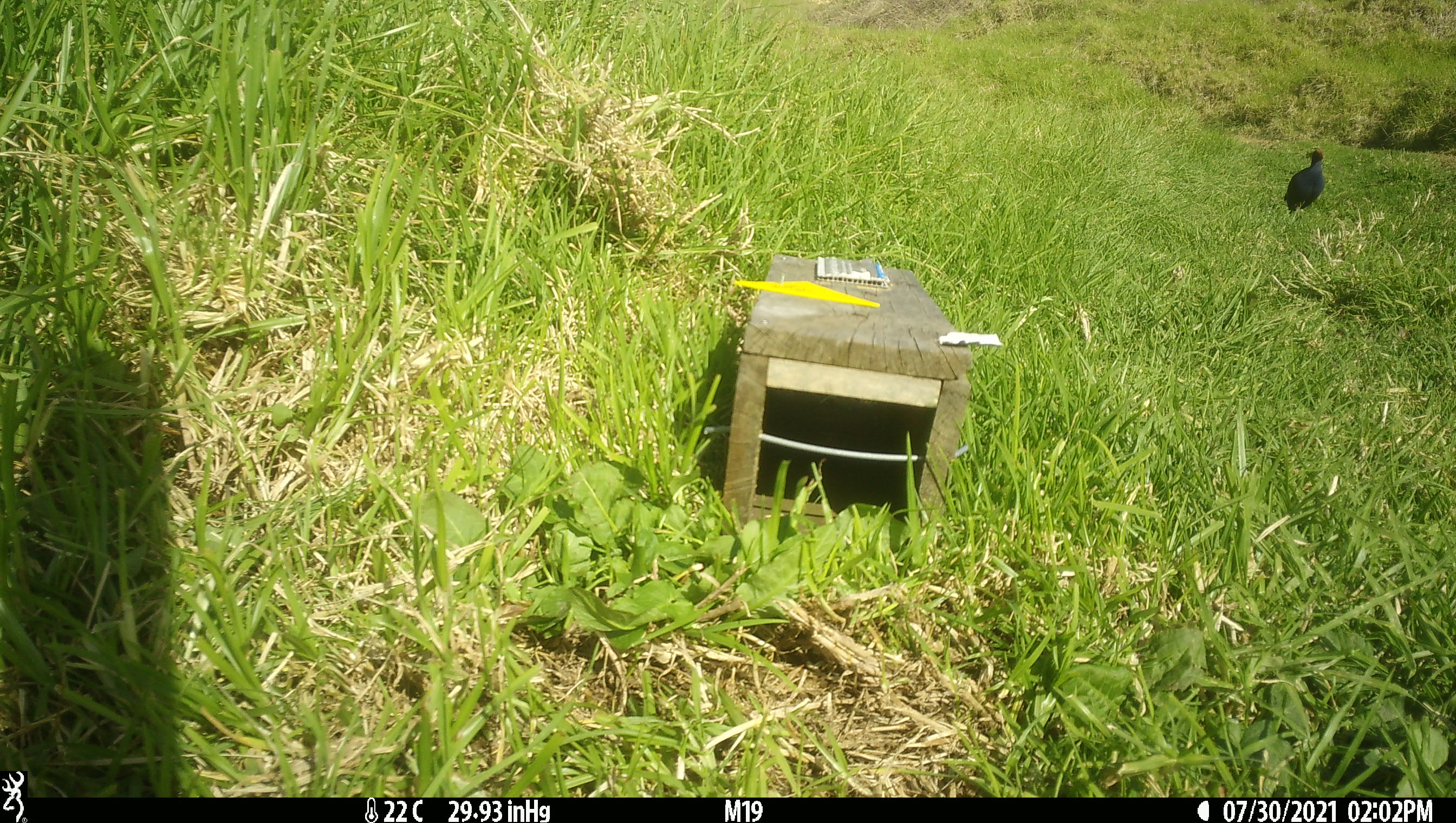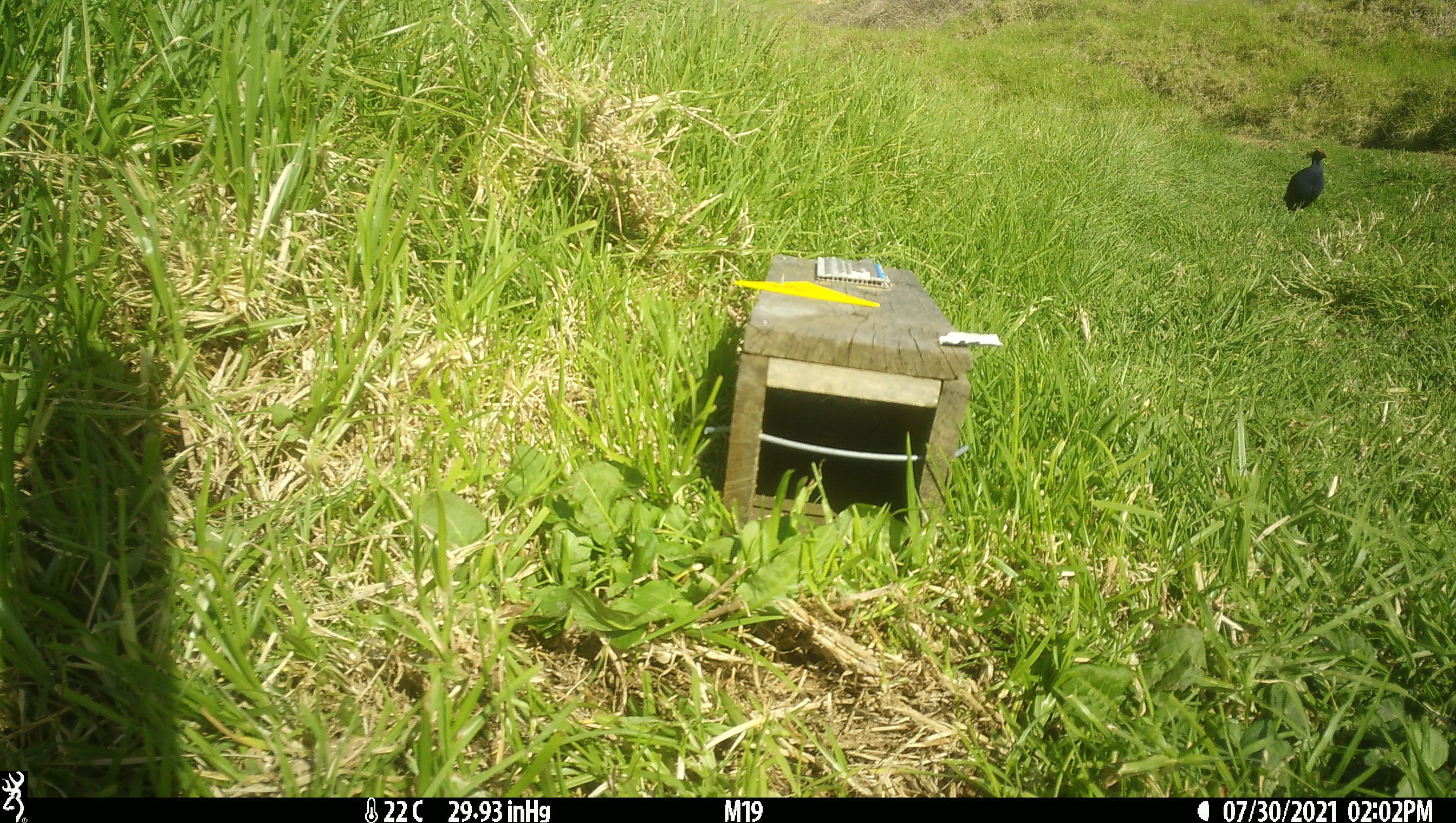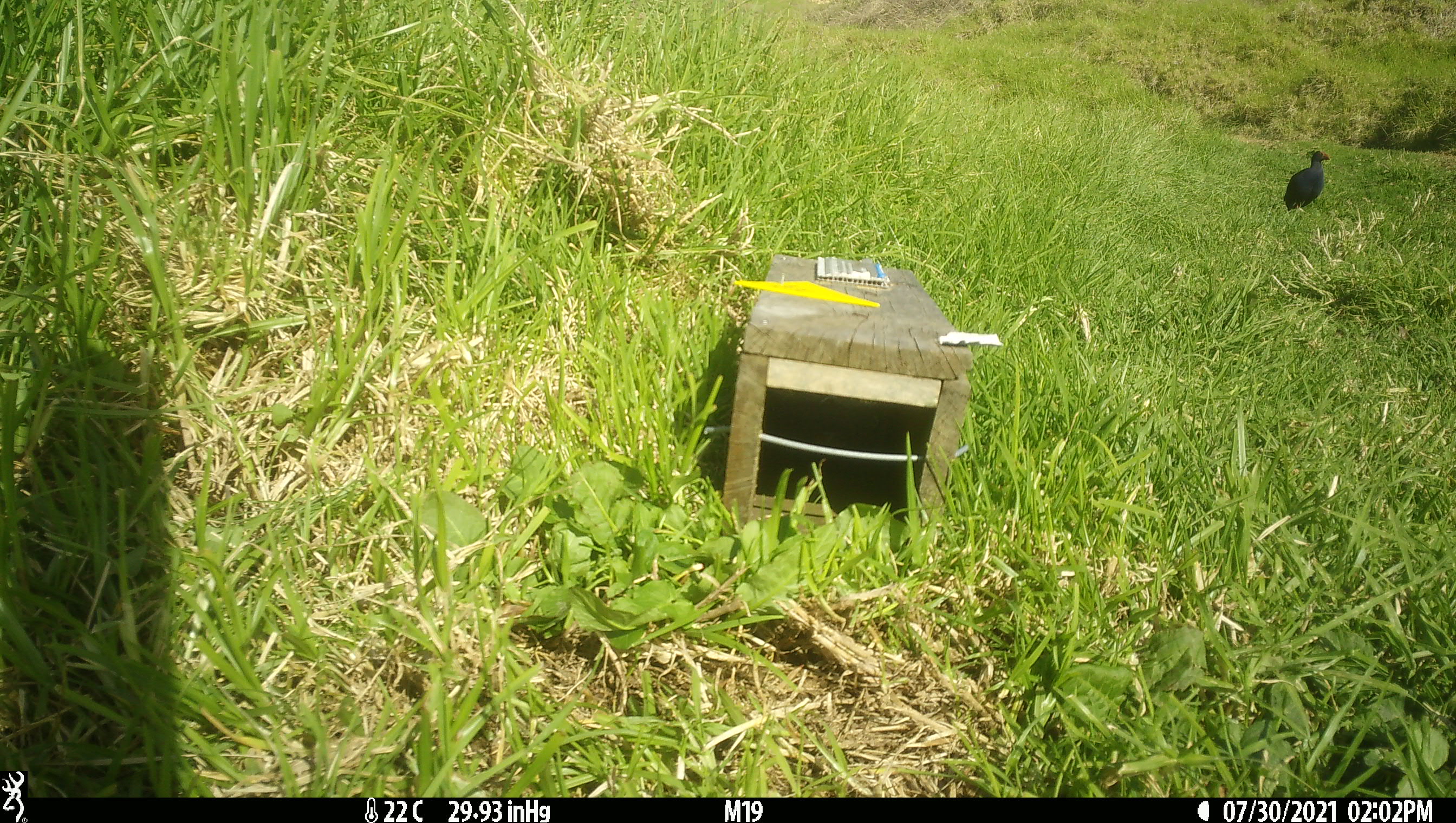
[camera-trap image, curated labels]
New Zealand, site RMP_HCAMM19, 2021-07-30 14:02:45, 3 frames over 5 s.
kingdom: Animalia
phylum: Chordata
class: Aves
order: Gruiformes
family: Rallidae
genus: Porphyrio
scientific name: Porphyrio melanotus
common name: australasian swamphen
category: pukeko